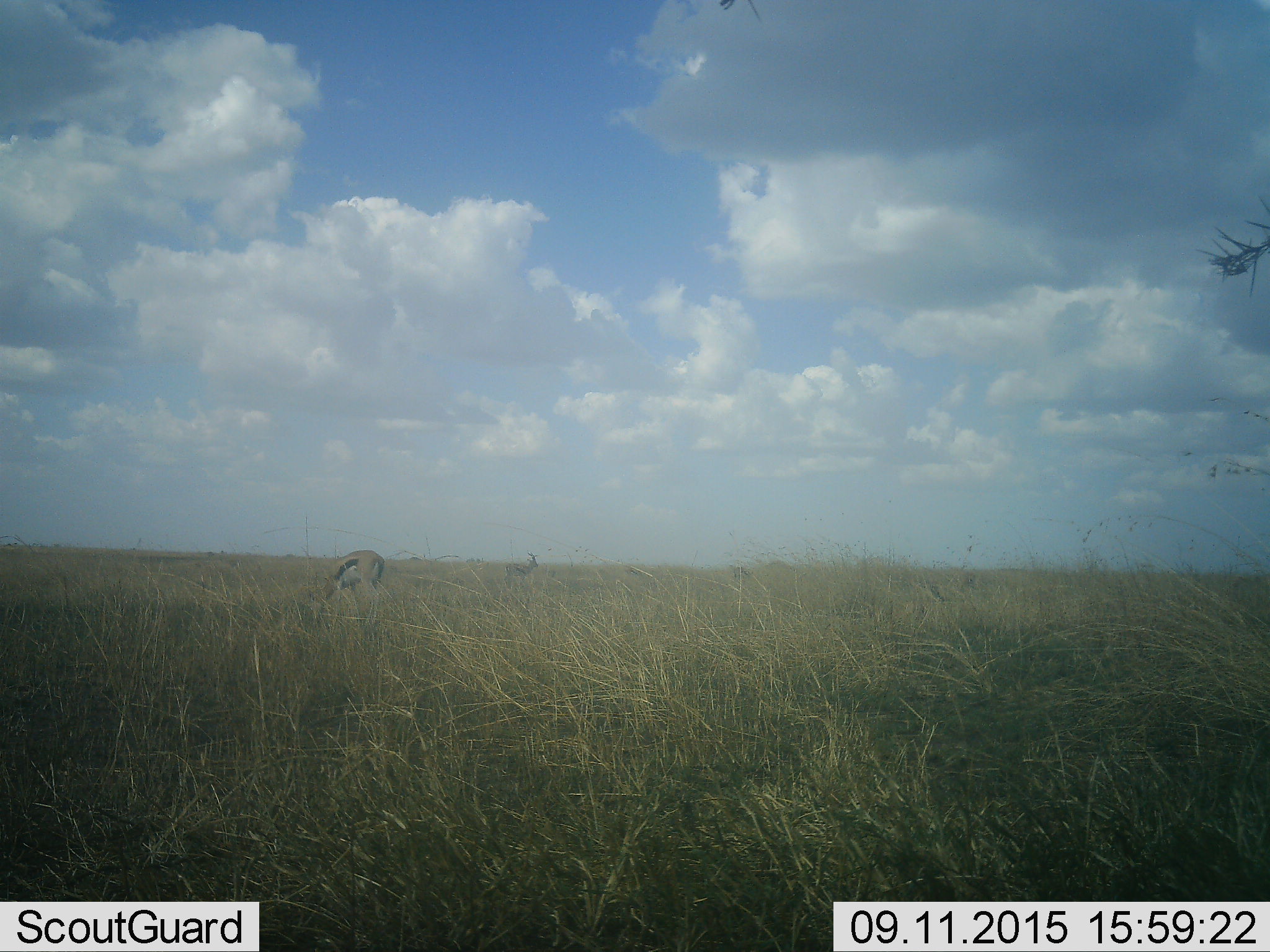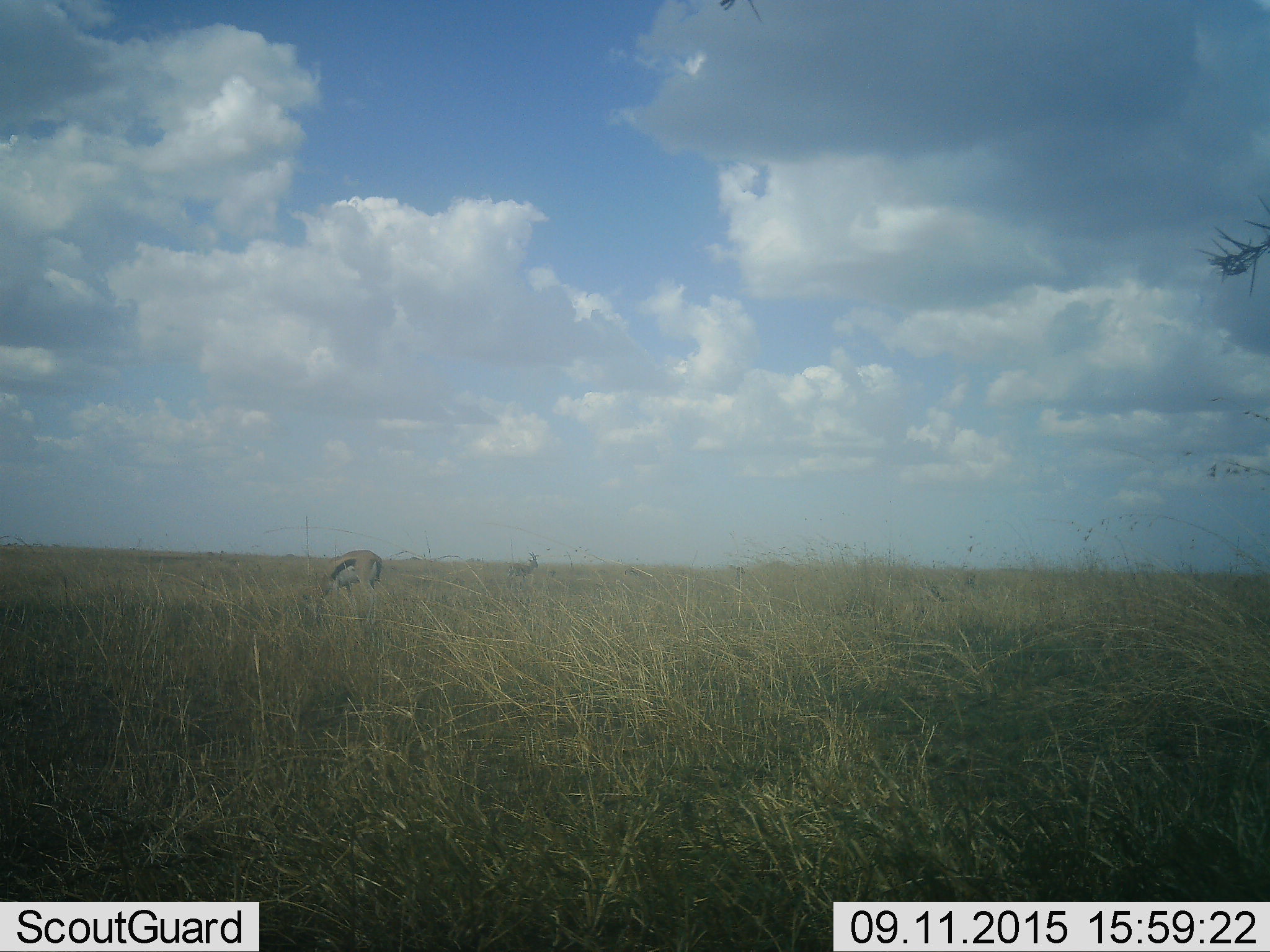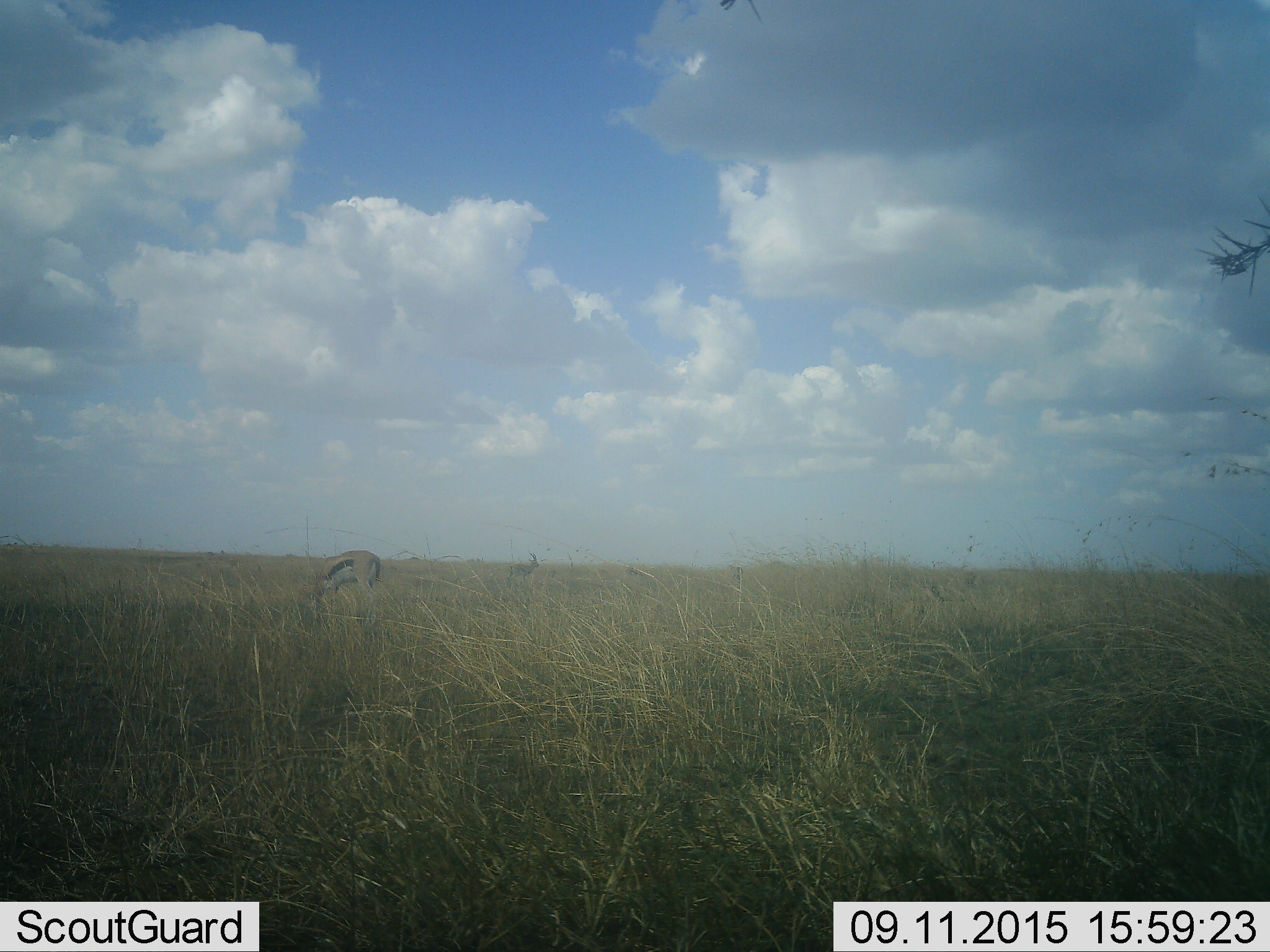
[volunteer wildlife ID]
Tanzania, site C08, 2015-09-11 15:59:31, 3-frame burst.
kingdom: Animalia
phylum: Chordata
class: Mammalia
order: Artiodactyla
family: Bovidae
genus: Eudorcas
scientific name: Eudorcas thomsonii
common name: thomson's gazelle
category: gazellethomsons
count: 2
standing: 54%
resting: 0%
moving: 15%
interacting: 0%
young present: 0%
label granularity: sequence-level